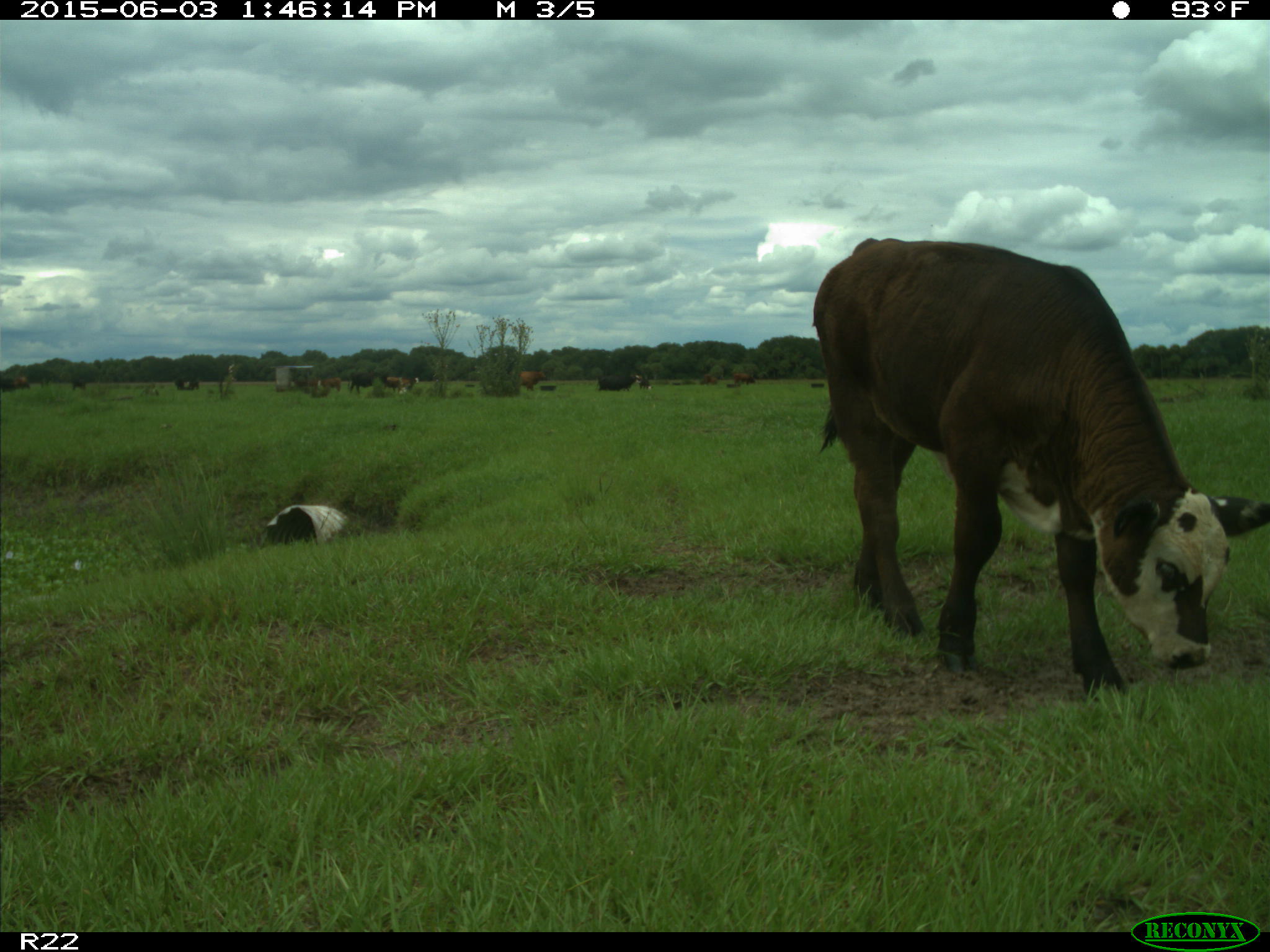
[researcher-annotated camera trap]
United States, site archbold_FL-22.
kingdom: Animalia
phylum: Chordata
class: Mammalia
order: Artiodactyla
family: Bovidae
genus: Bos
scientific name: Bos taurus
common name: domestic cow